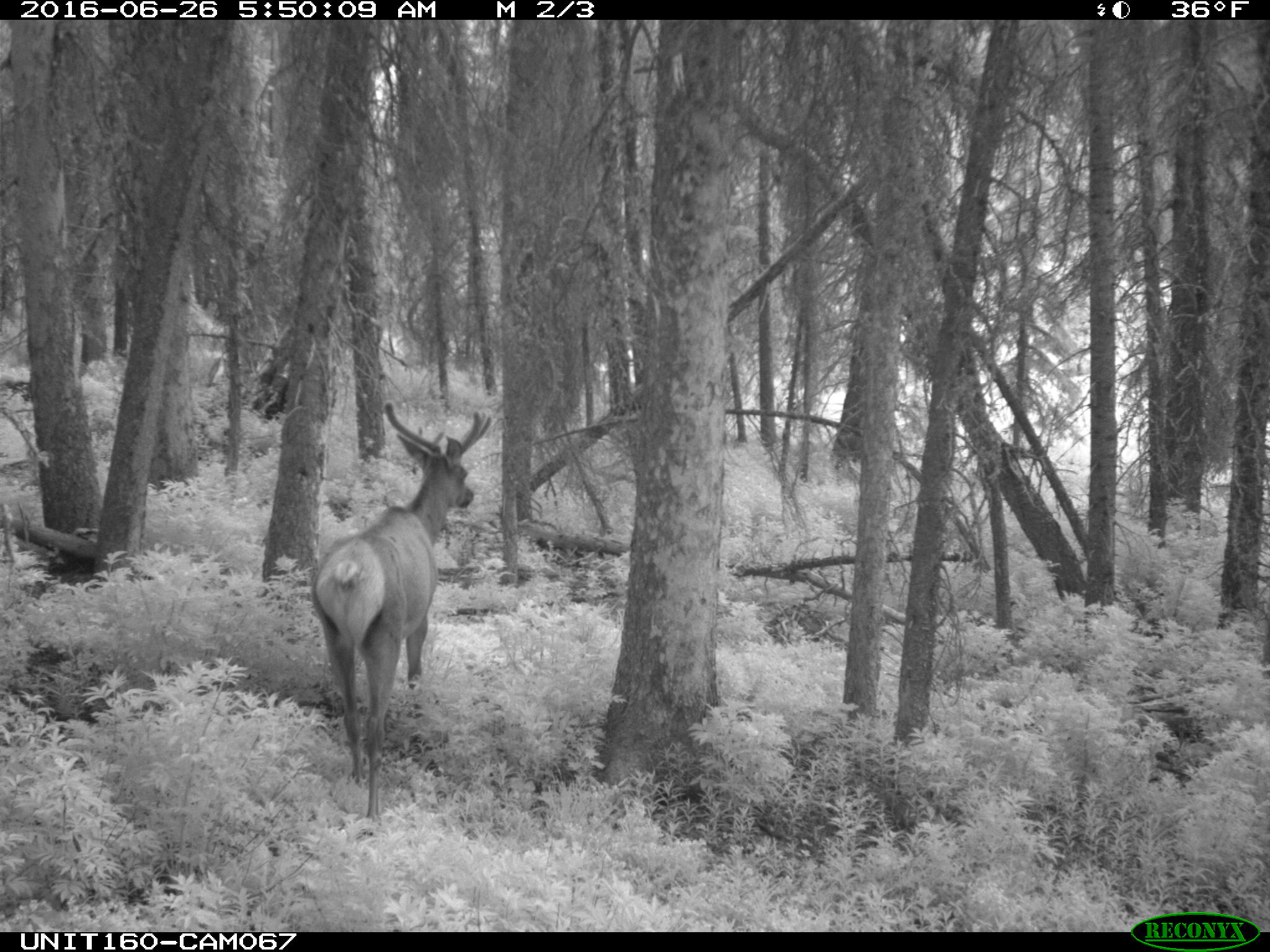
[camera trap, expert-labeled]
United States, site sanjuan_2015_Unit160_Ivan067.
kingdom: Animalia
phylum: Chordata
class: Mammalia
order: Artiodactyla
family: Cervidae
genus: Cervus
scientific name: Cervus elaphus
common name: red deer